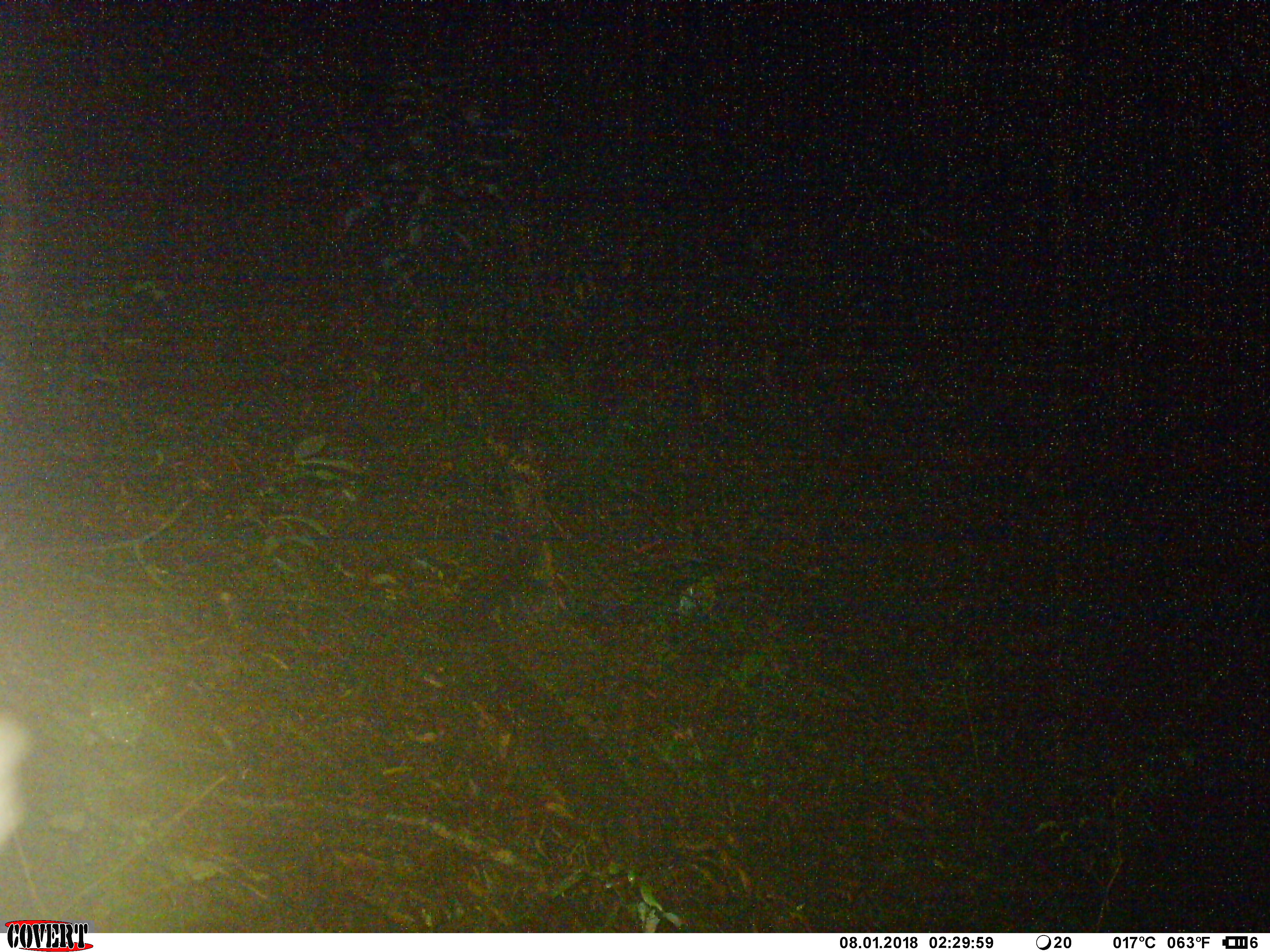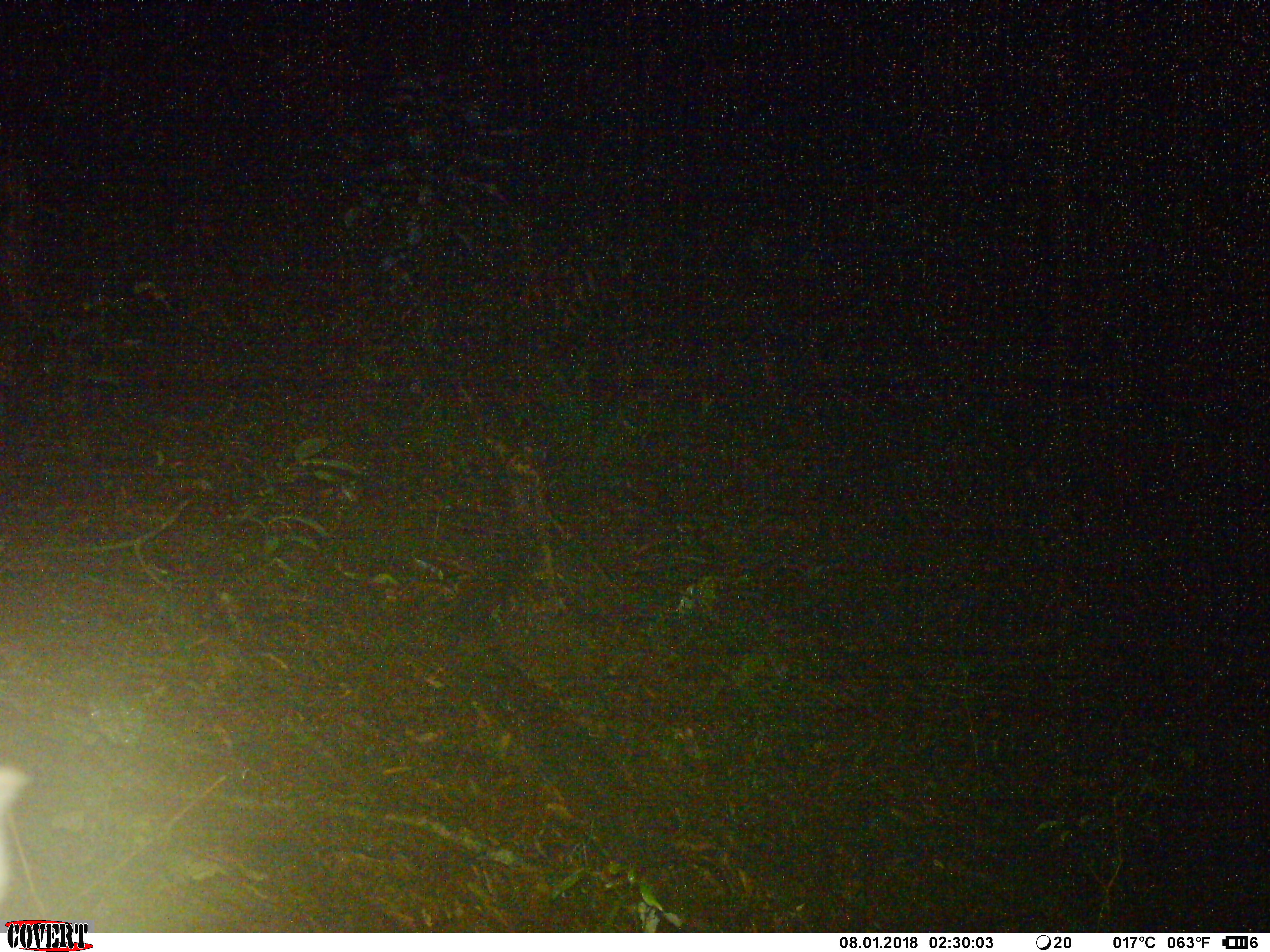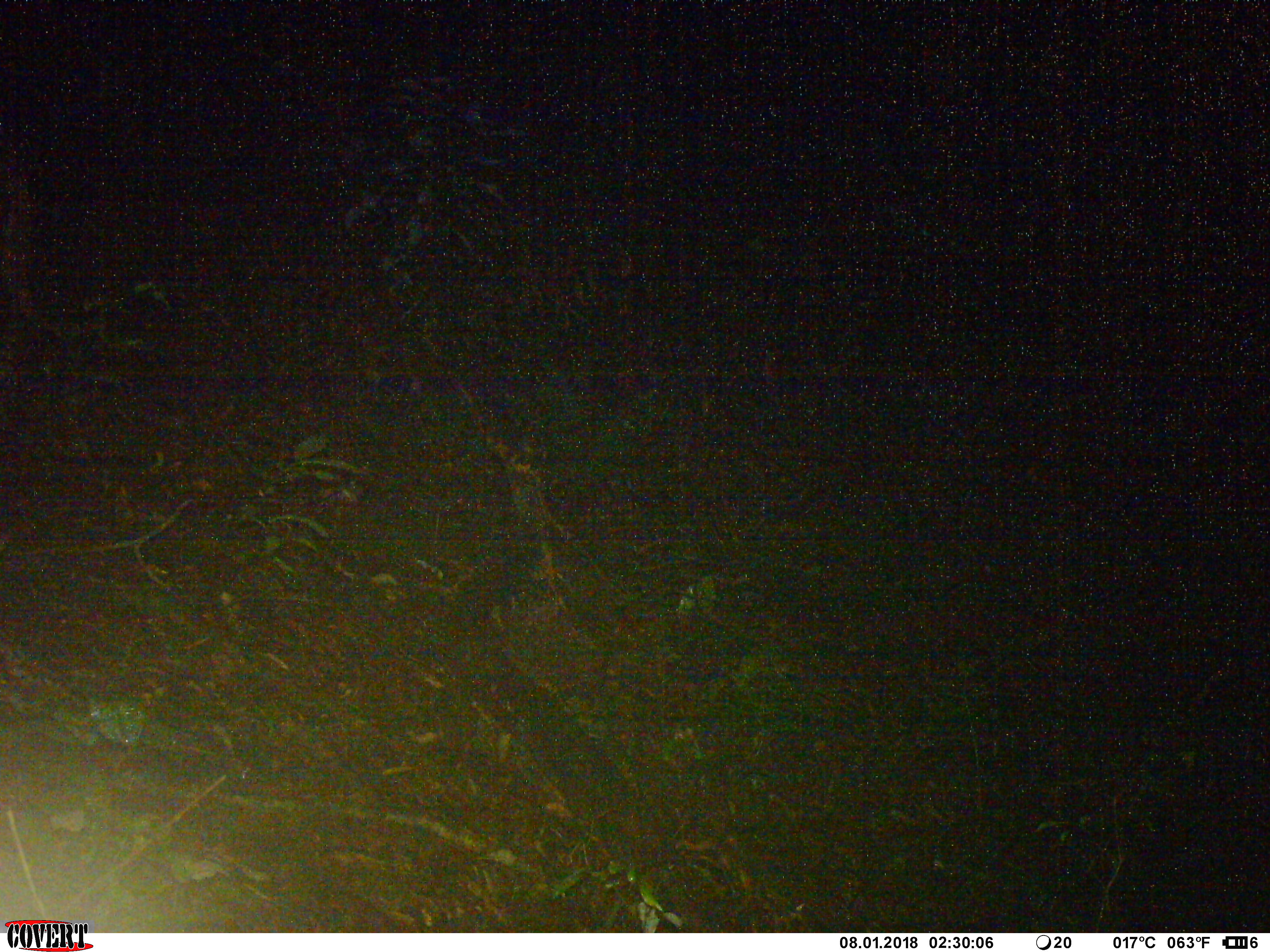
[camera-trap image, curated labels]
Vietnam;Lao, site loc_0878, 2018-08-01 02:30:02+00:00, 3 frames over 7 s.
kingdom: Animalia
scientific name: Animalia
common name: animal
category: unidentified animal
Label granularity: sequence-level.